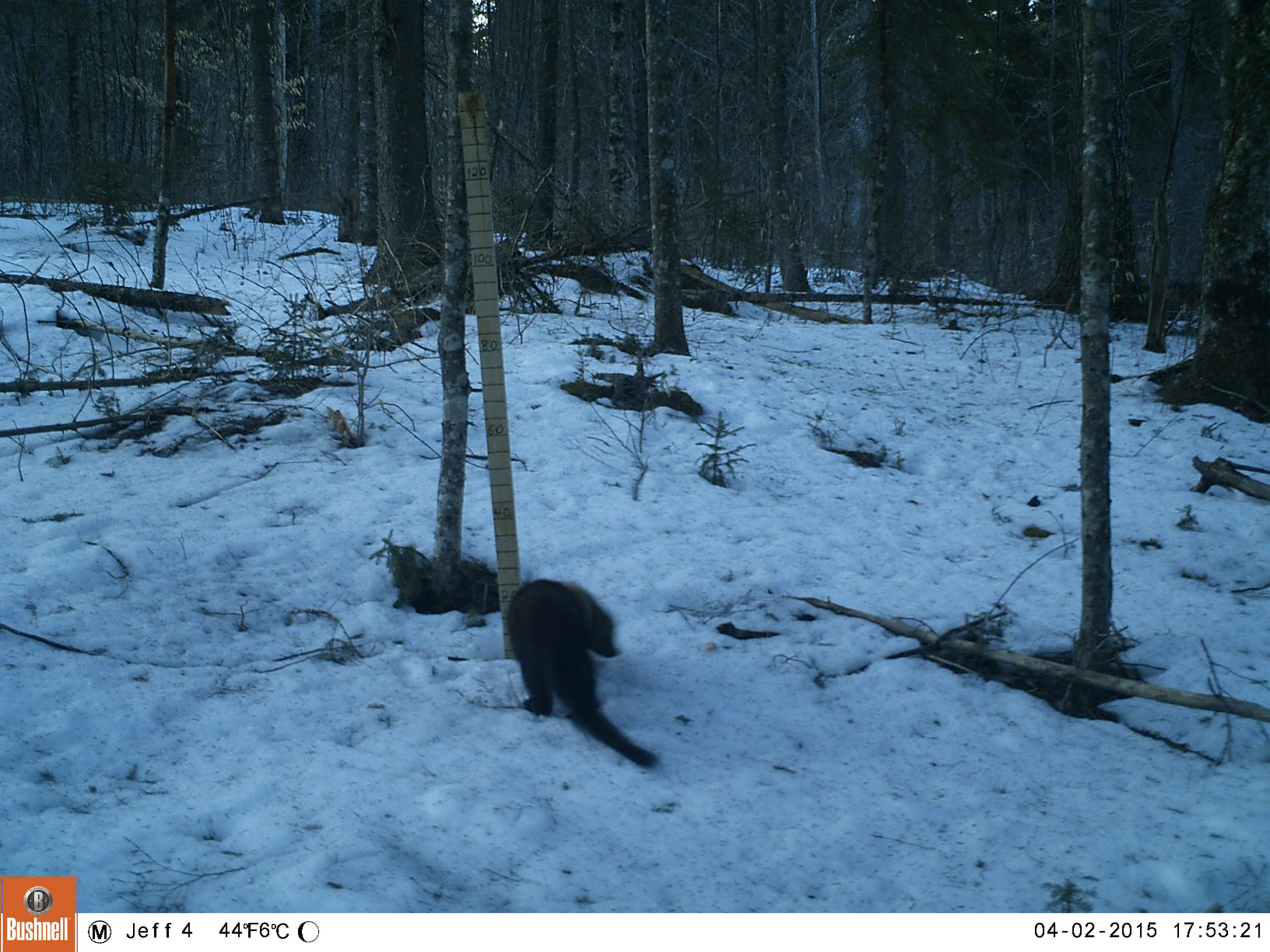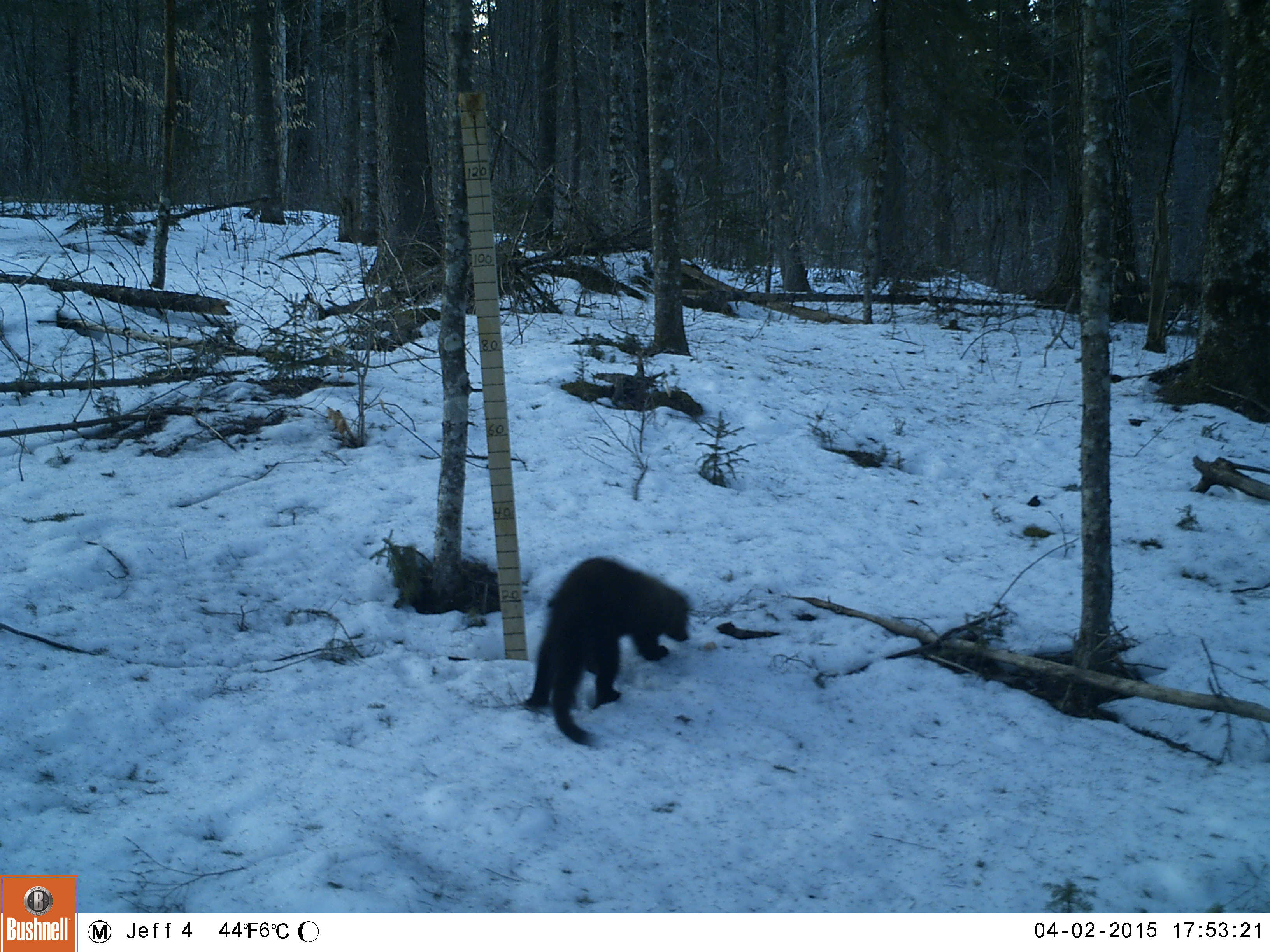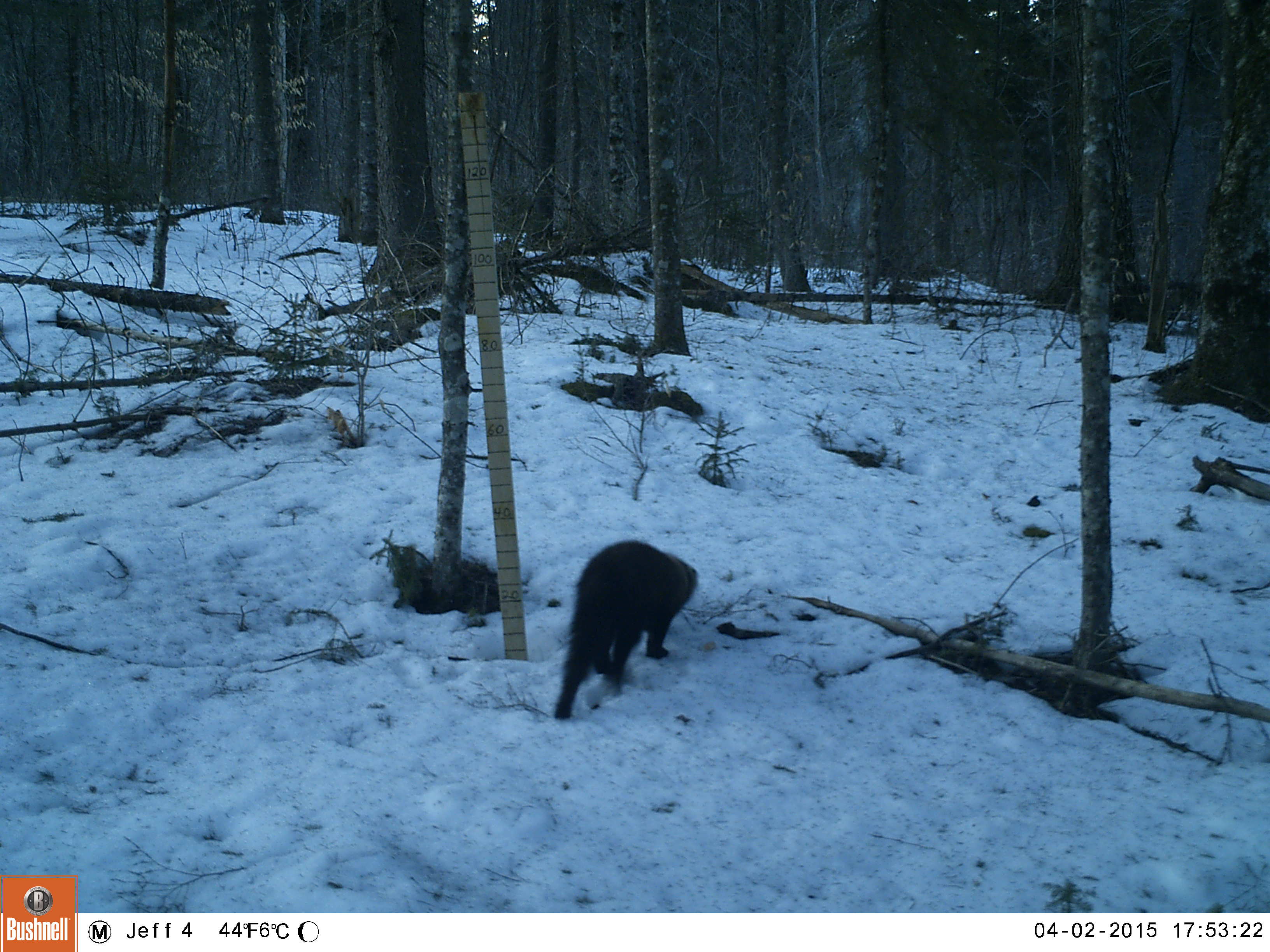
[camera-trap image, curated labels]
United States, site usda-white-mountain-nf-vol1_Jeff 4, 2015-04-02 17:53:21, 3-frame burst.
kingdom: Animalia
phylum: Chordata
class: Mammalia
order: Carnivora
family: Mustelidae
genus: Pekania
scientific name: Pekania pennanti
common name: fisher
Fisher (Pekania pennanti).